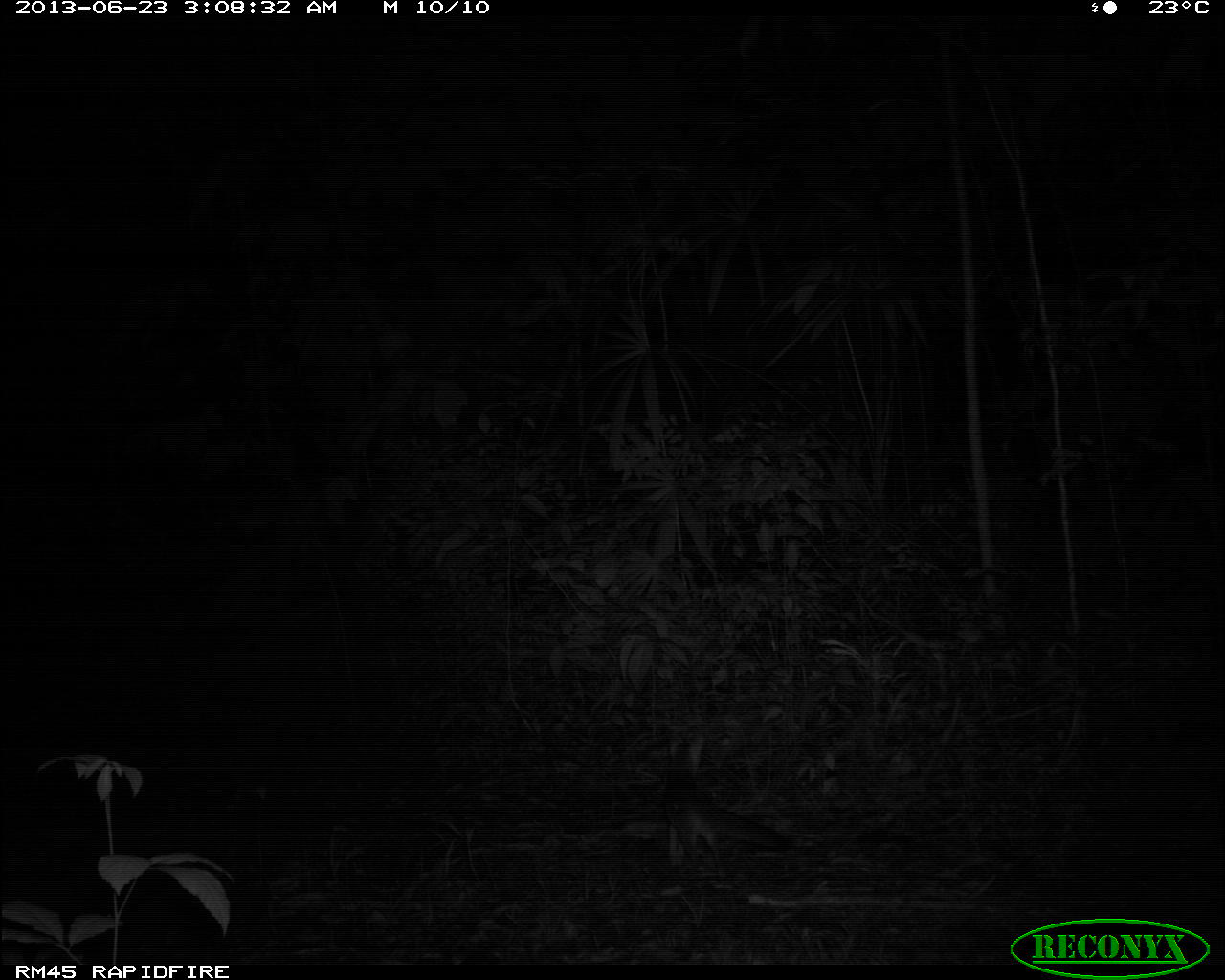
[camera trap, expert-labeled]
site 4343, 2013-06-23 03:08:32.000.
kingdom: Animalia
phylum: Chordata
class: Mammalia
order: Carnivora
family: Canidae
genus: Urocyon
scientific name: Urocyon cinereoargenteus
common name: gray fox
Urocyon cinereoargenteus (gray fox), count 1.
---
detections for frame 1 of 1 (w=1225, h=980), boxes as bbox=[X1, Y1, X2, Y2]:
urocyon cinereoargenteus: bbox=[659, 740, 788, 881]